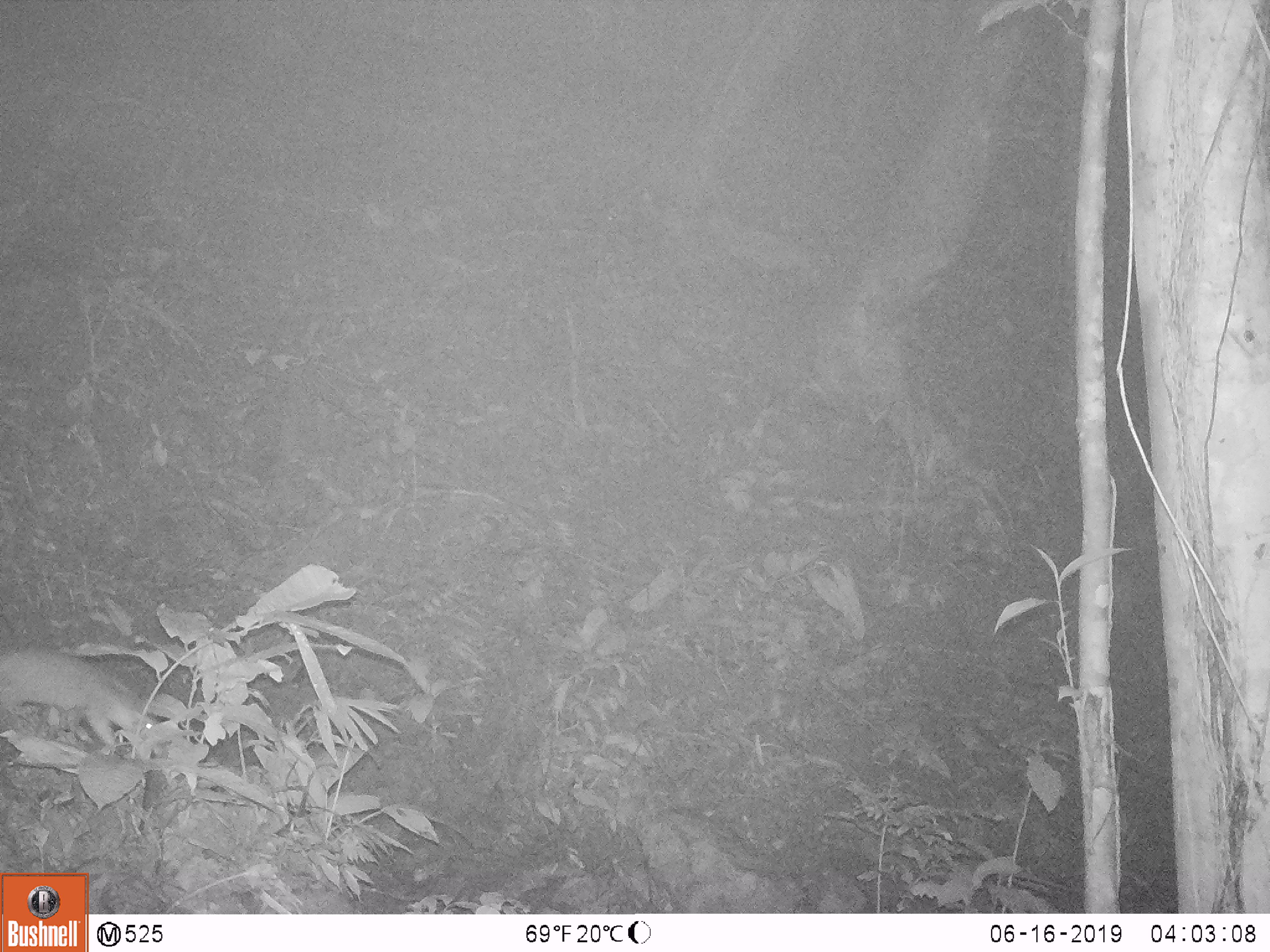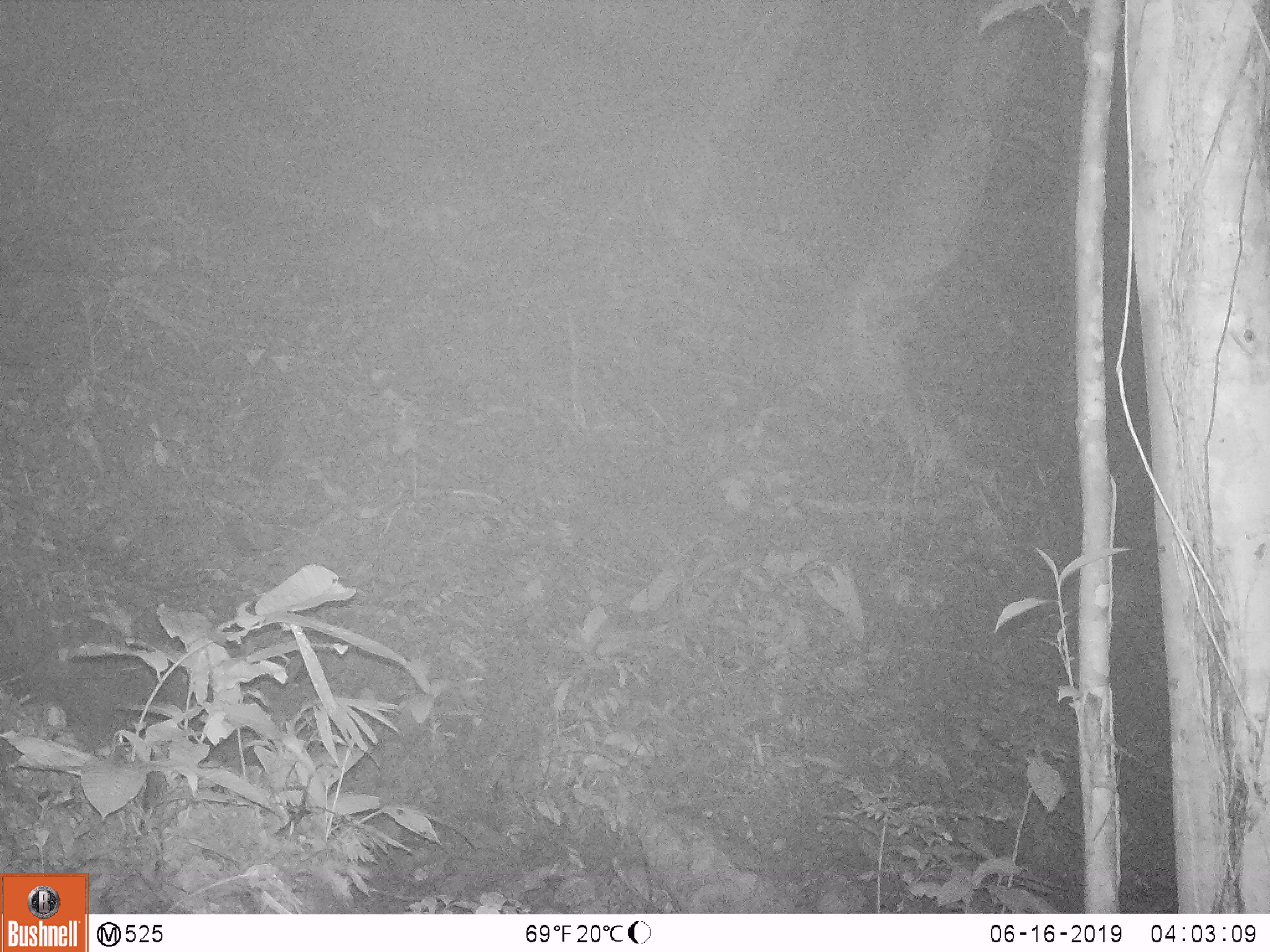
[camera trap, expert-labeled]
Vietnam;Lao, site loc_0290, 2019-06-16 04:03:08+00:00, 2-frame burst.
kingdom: Animalia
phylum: Chordata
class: Mammalia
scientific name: Mammalia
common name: mammal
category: unidentified small mammal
Unidentified small mammal (mammal) (Mammalia). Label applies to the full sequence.